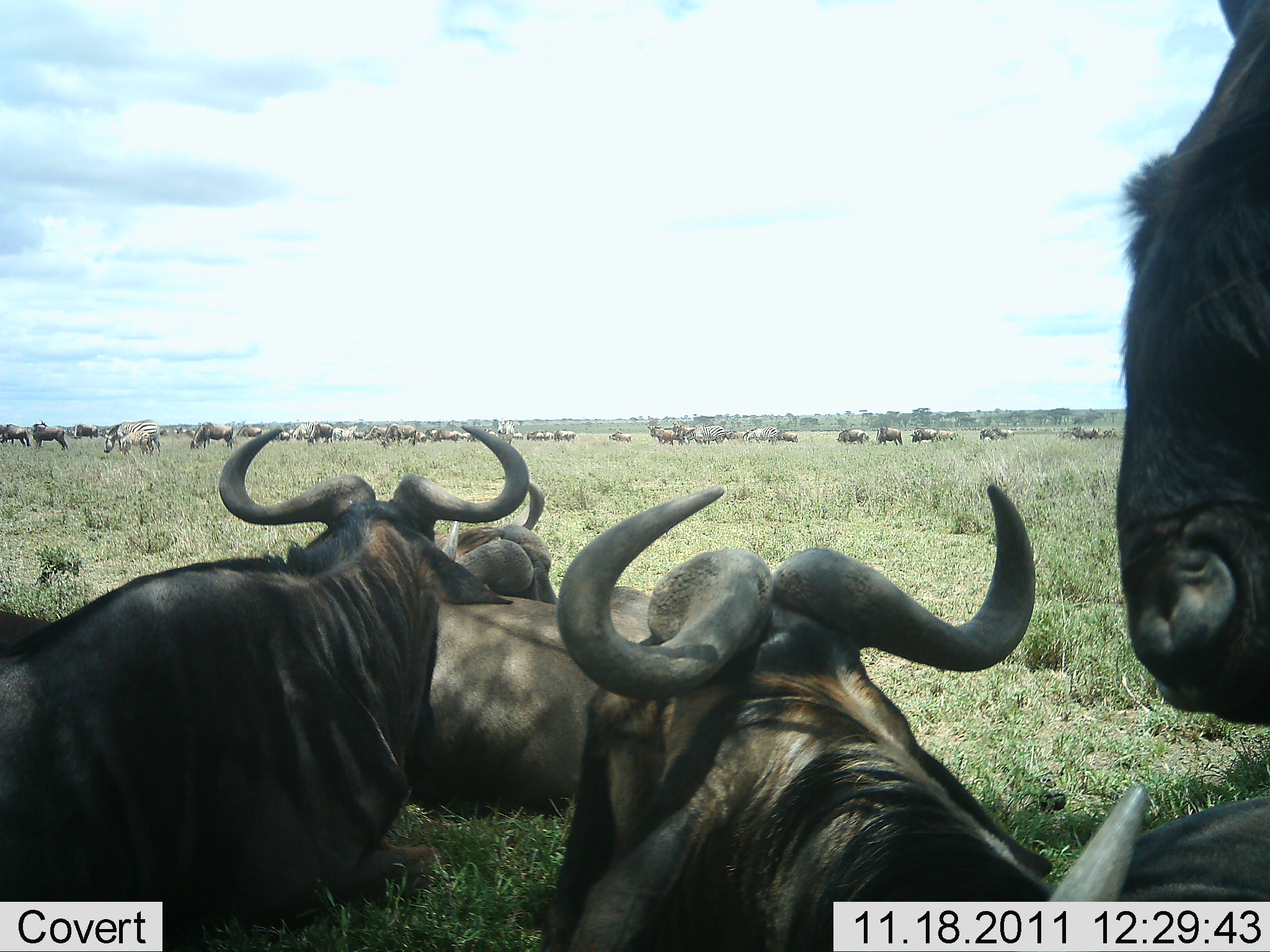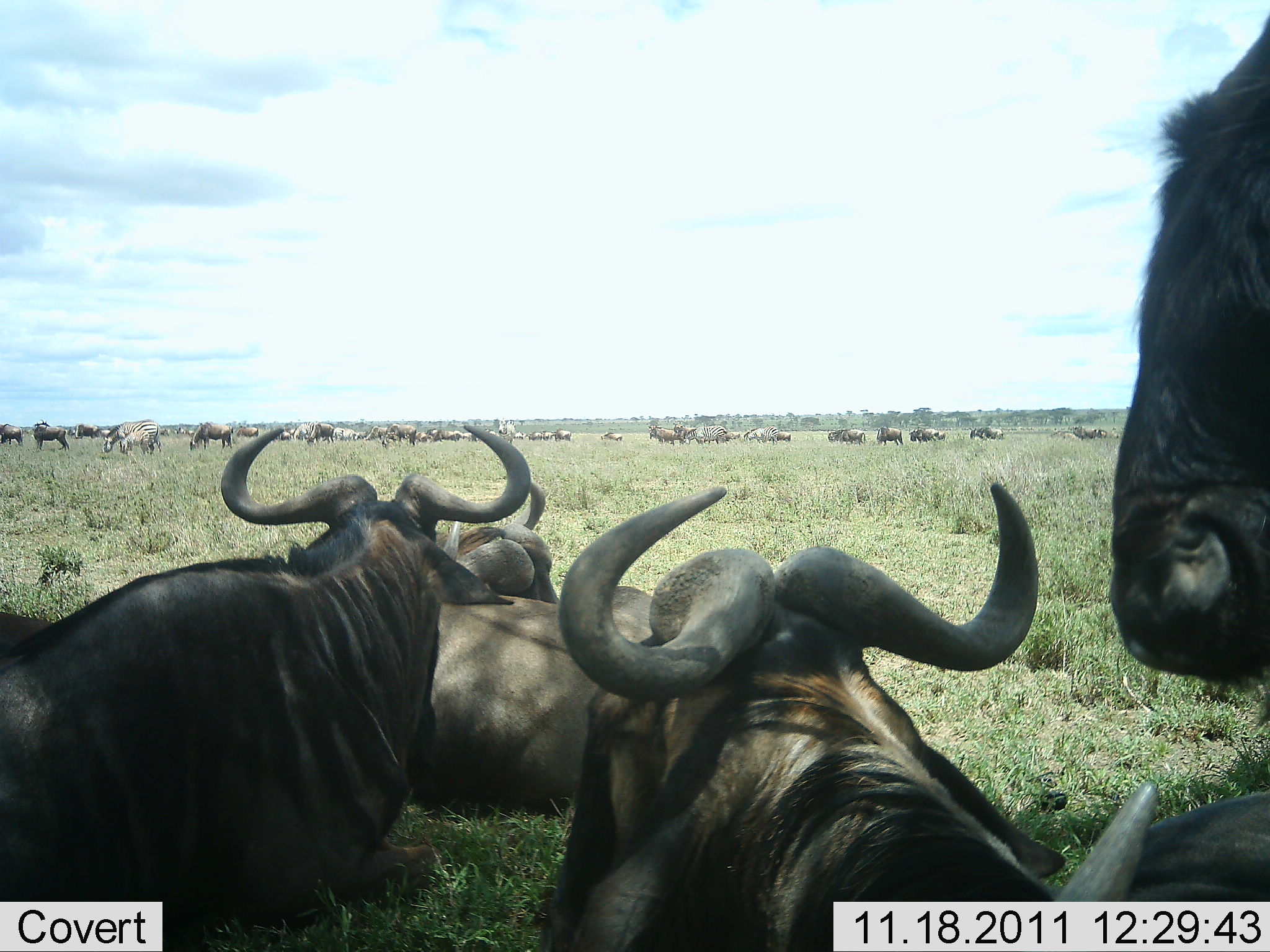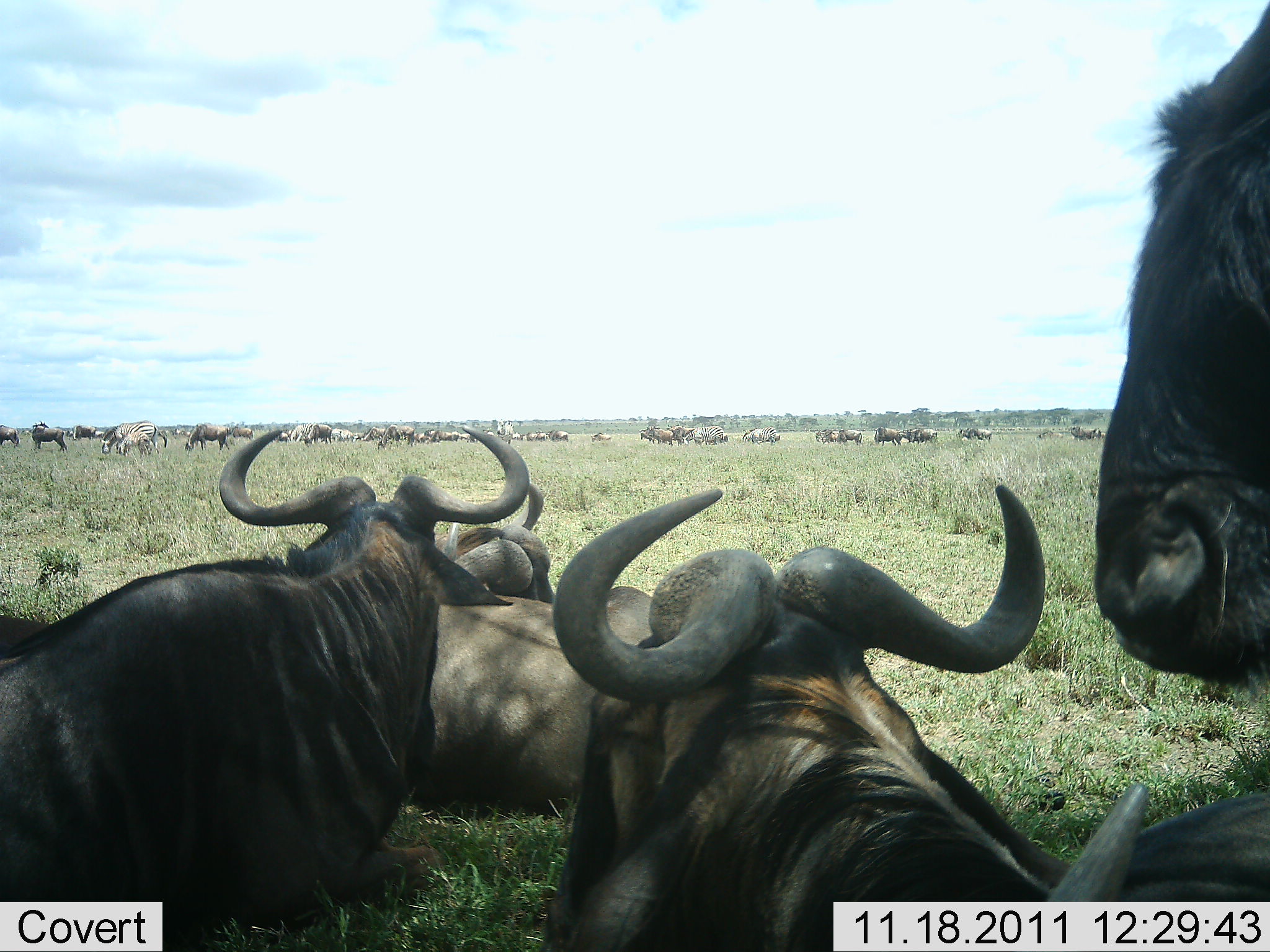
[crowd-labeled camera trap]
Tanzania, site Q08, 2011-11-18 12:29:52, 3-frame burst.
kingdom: Animalia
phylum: Chordata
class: Mammalia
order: Artiodactyla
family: Bovidae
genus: Connochaetes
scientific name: Connochaetes taurinus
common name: blue wildebeest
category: wildebeest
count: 11-50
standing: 72%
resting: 94%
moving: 39%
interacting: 17%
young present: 0%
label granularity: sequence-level